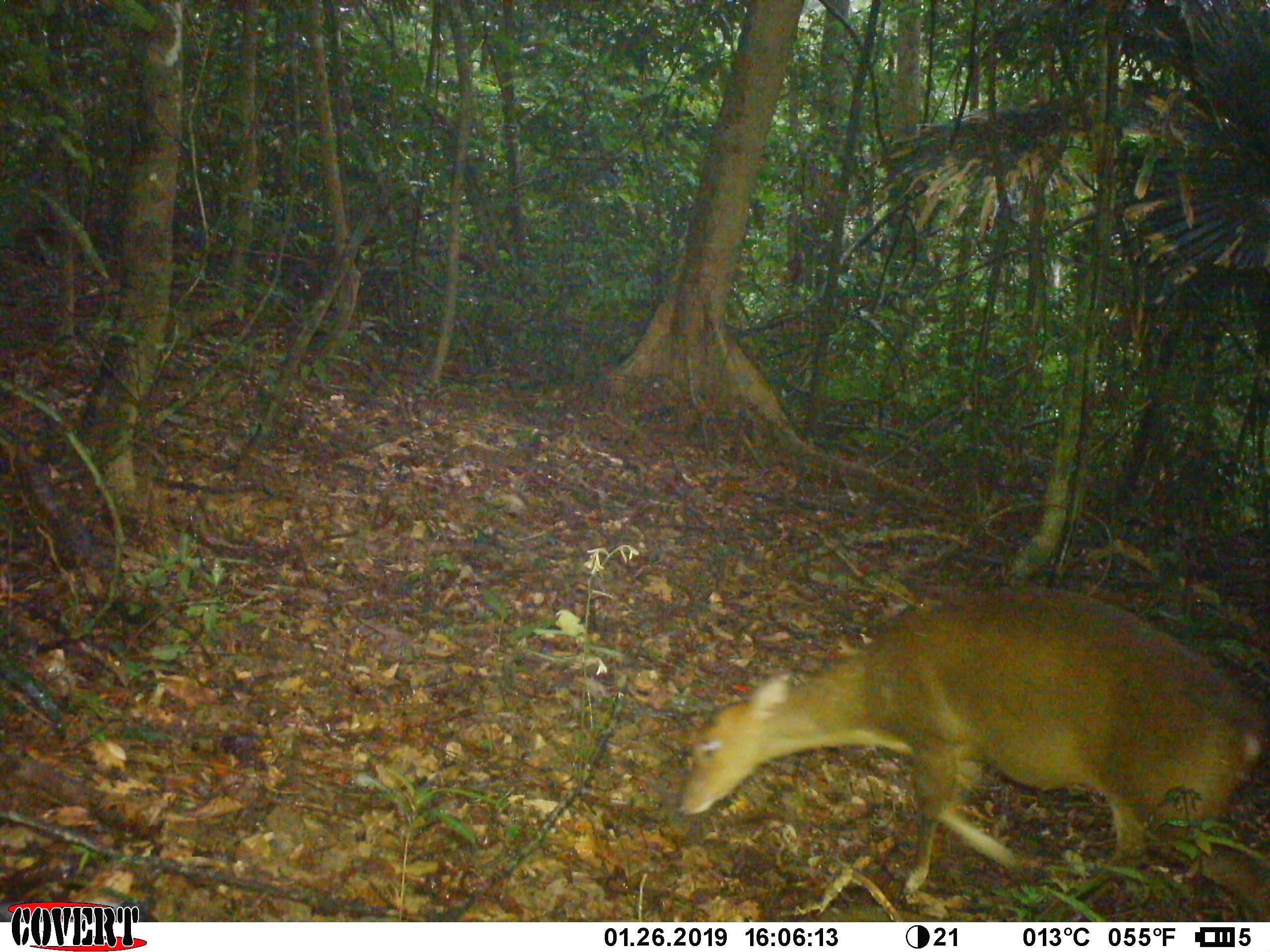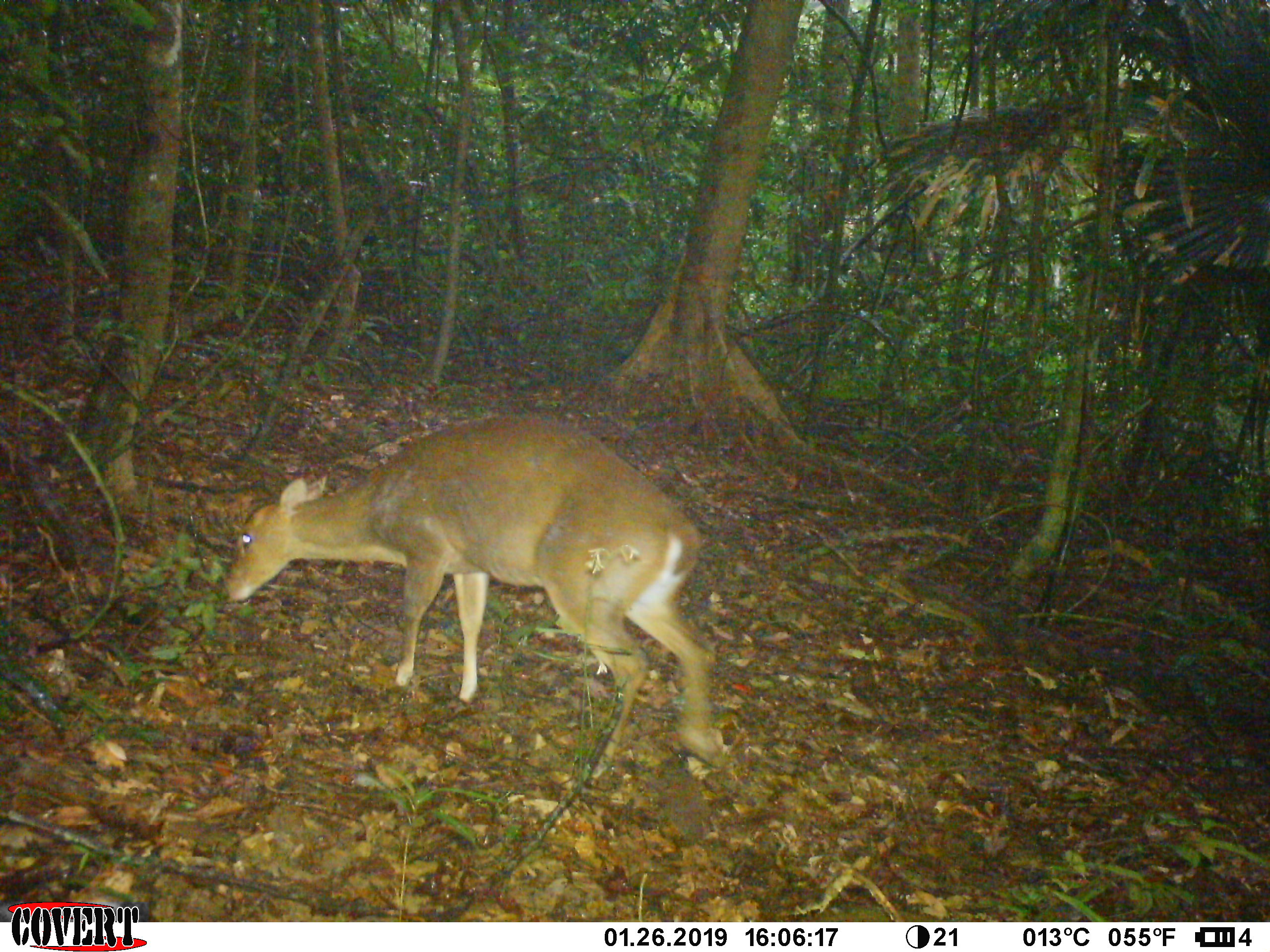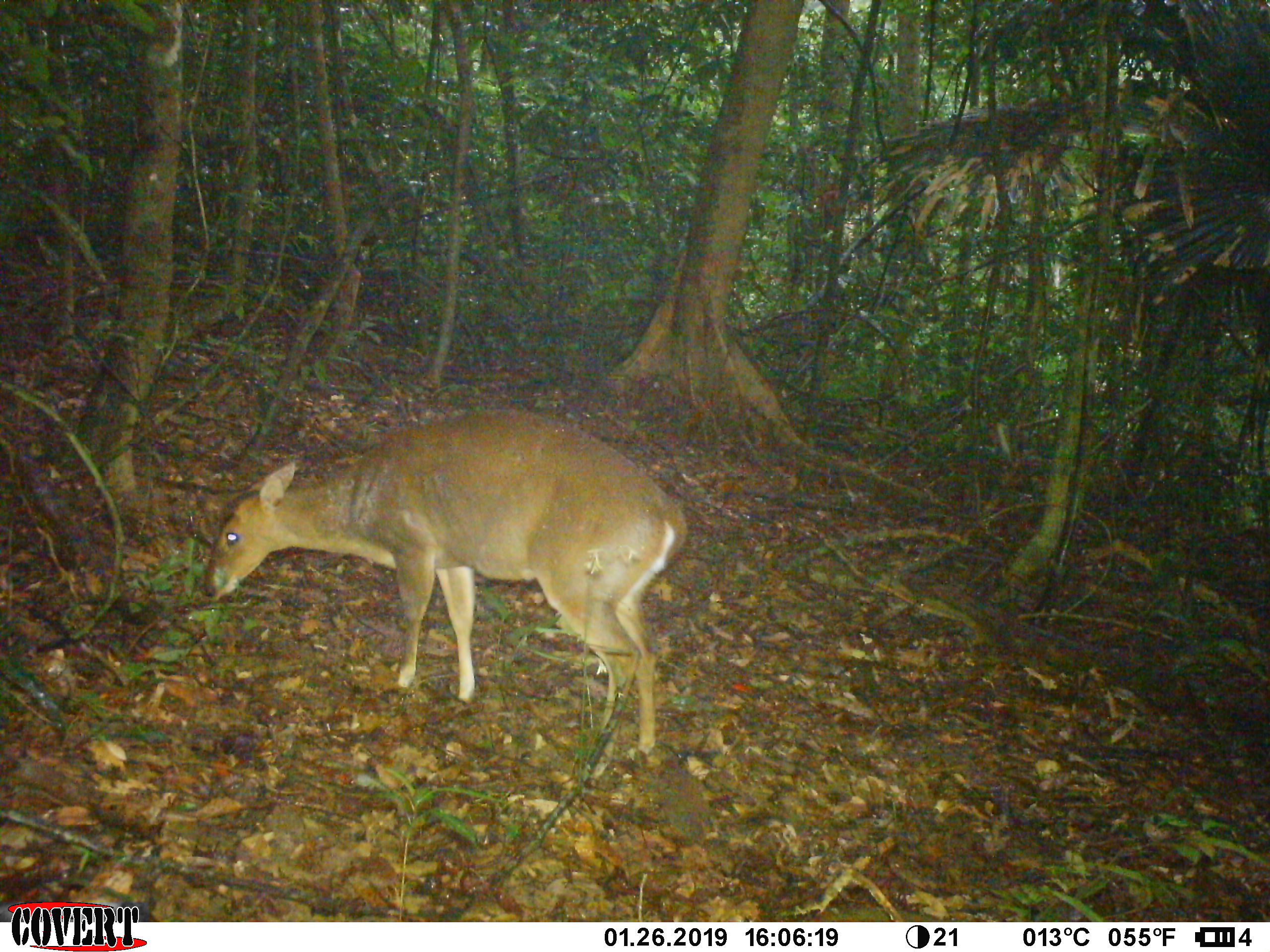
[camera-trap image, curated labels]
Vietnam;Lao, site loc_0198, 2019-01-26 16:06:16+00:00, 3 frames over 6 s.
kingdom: Animalia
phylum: Chordata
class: Mammalia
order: Artiodactyla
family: Cervidae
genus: Muntiacus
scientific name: Muntiacus vuquangensis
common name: large-antlered muntjac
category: large antlered muntjac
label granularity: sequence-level